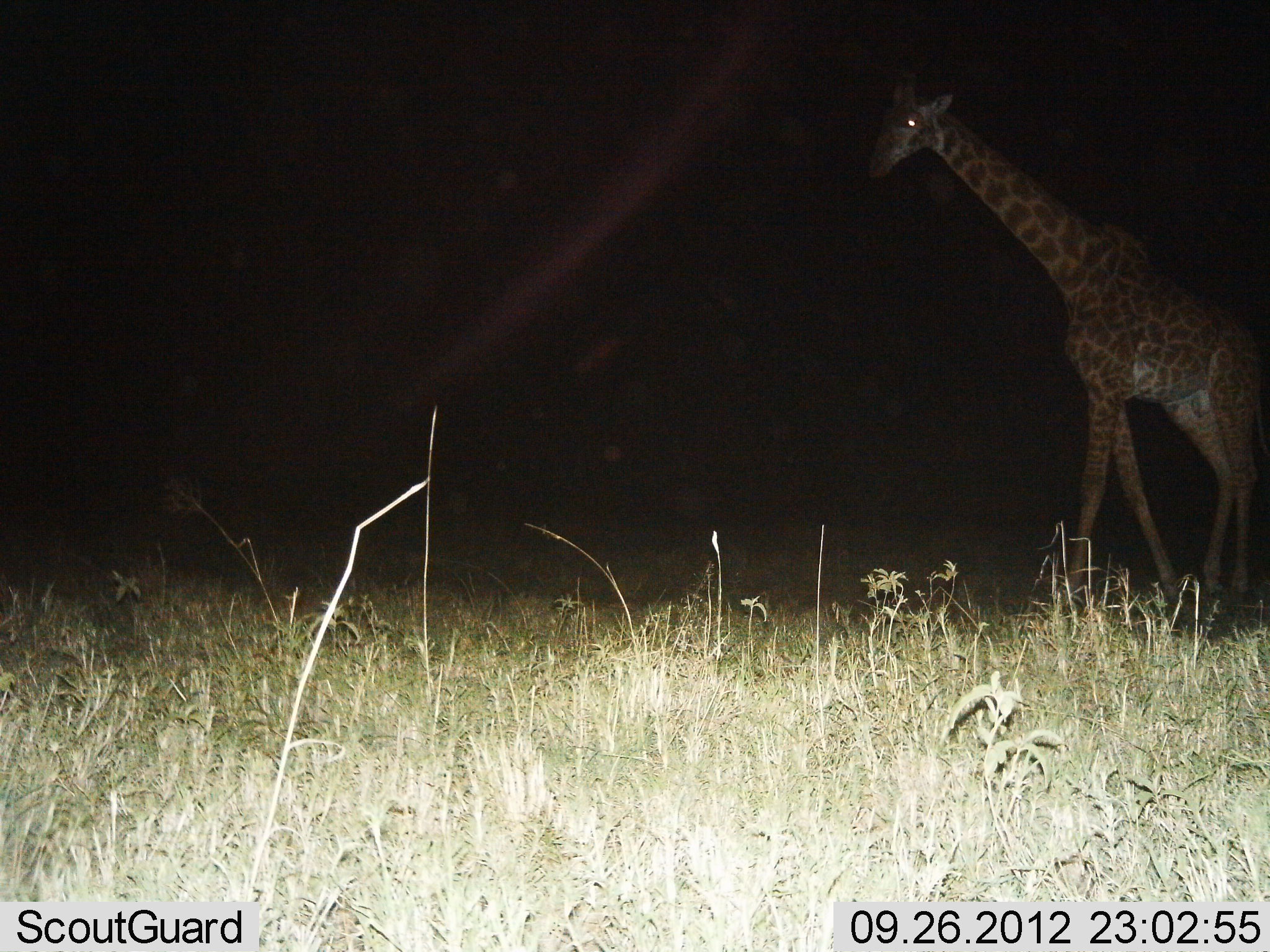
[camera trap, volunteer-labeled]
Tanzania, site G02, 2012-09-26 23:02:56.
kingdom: Animalia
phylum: Chordata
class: Mammalia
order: Artiodactyla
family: Giraffidae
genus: Giraffa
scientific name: Giraffa camelopardalis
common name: giraffe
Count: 1.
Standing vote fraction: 40%.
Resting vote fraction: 0%.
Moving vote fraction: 70%.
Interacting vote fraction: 0%.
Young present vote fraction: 0%.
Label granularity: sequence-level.